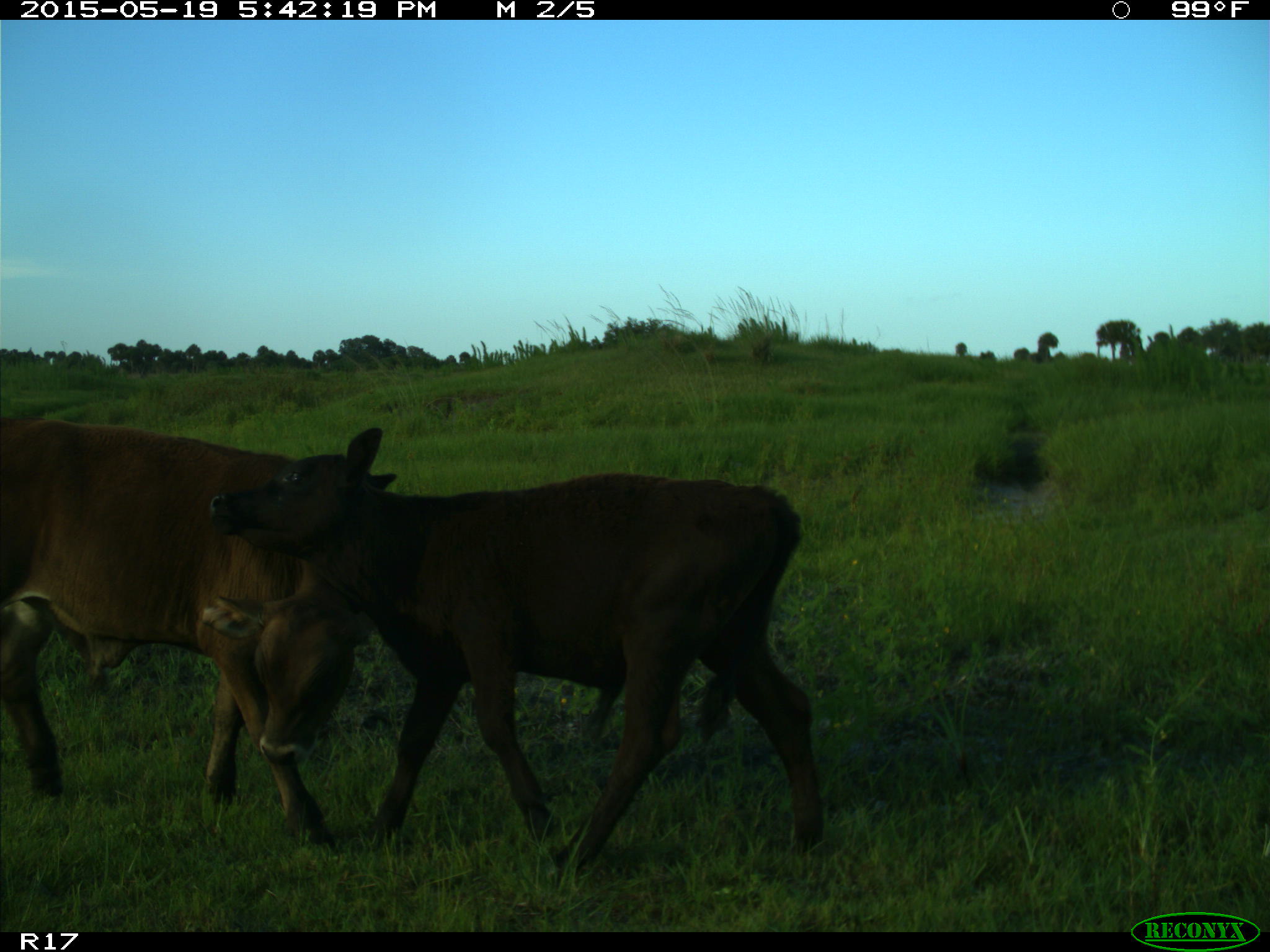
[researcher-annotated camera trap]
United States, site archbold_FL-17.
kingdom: Animalia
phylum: Chordata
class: Mammalia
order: Artiodactyla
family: Bovidae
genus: Bos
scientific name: Bos taurus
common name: domestic cow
Bos taurus (domestic cow).